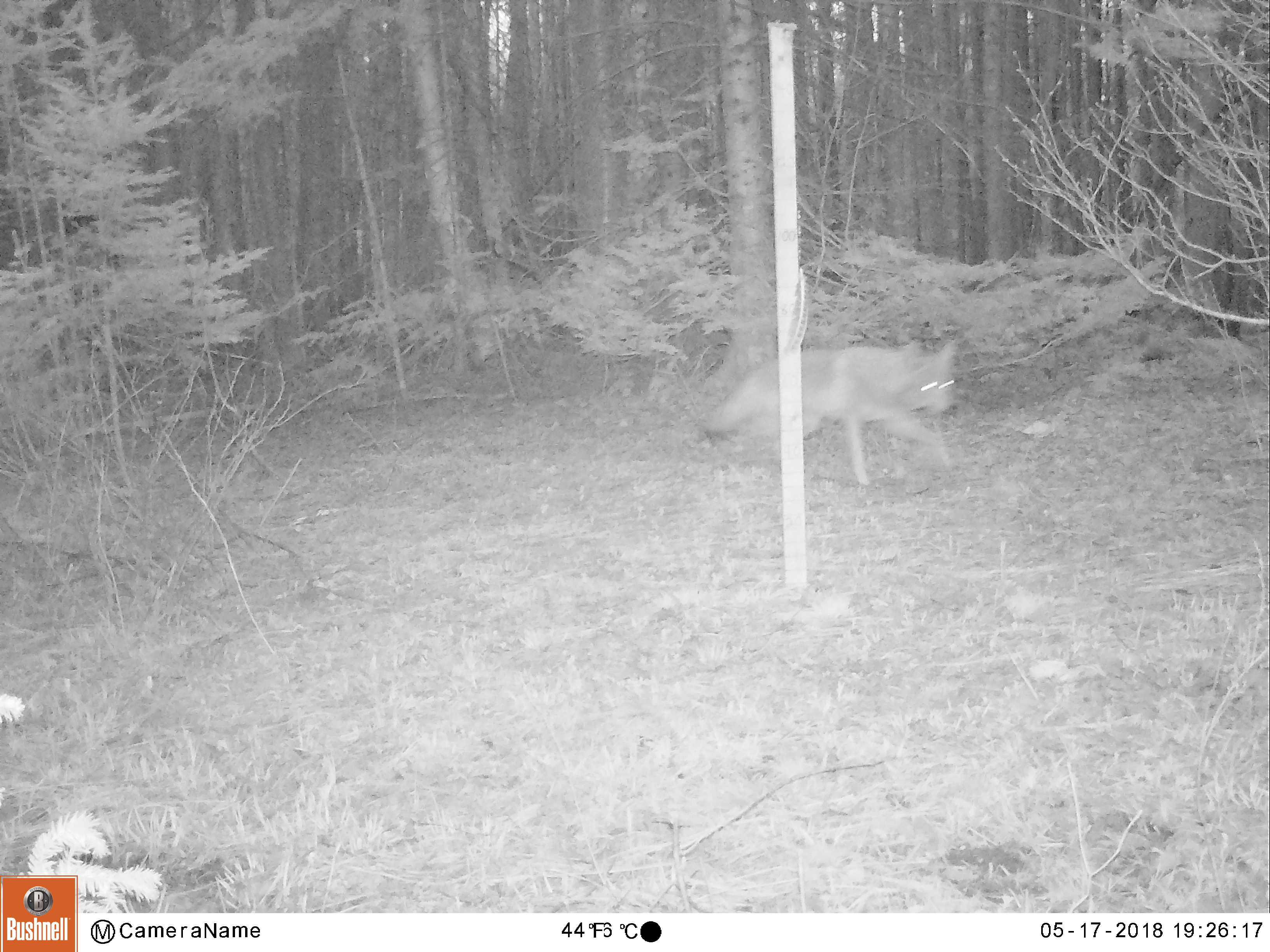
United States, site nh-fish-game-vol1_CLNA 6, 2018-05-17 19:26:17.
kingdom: Animalia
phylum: Chordata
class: Mammalia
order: Carnivora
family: Canidae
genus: Canis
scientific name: Canis latrans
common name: coyote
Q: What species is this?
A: Coyote (Canis latrans).